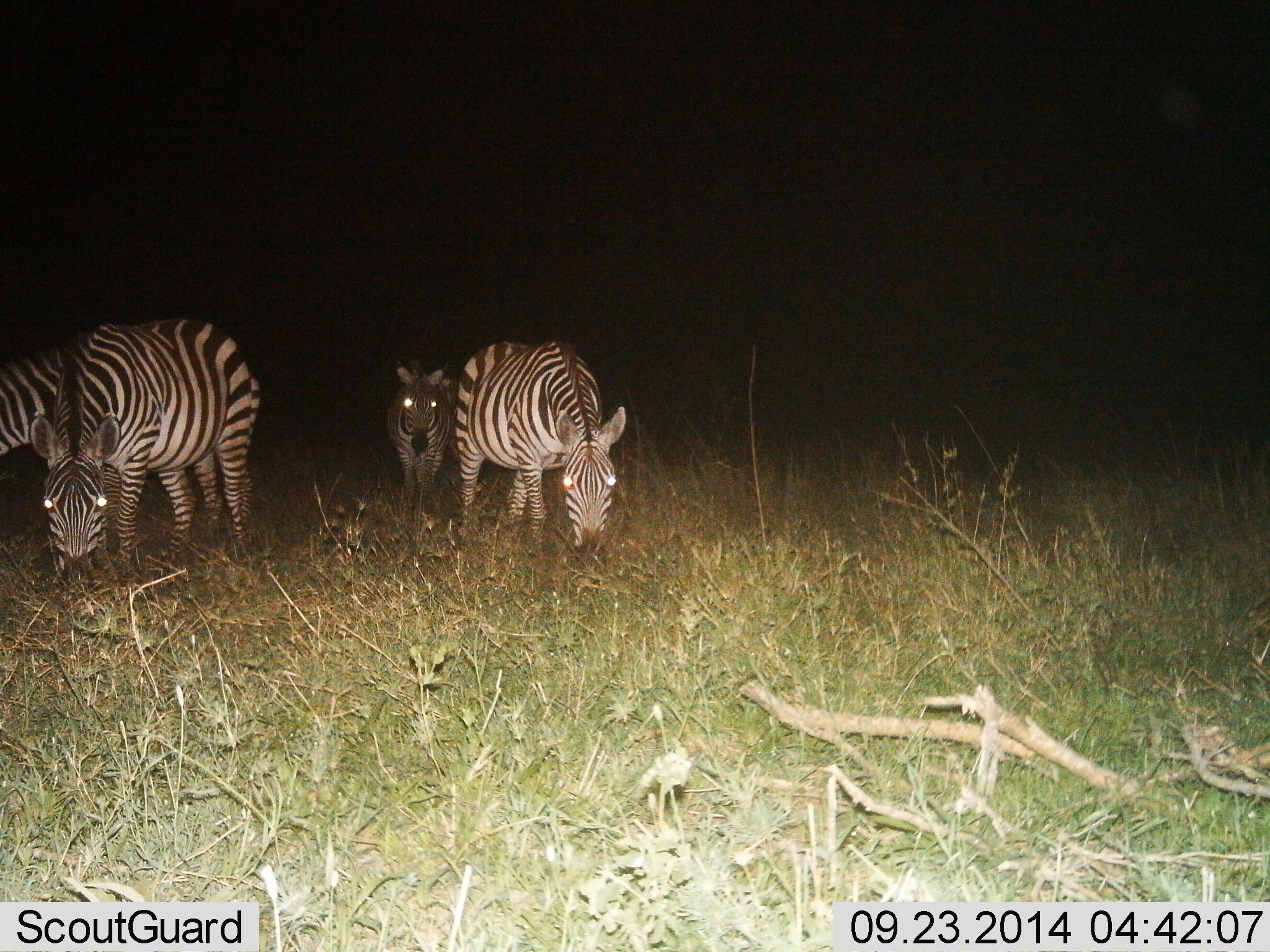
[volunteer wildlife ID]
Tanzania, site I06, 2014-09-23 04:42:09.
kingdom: Animalia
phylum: Chordata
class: Mammalia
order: Perissodactyla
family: Equidae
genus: Equus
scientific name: Equus quagga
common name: plains zebra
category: zebra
Zebra (plains zebra) (Equus quagga), count 4. Behavior (volunteer vote fractions): standing 60%, resting 0%, moving 0%, interacting 0%. Young present (vote fraction): 10%. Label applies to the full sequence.